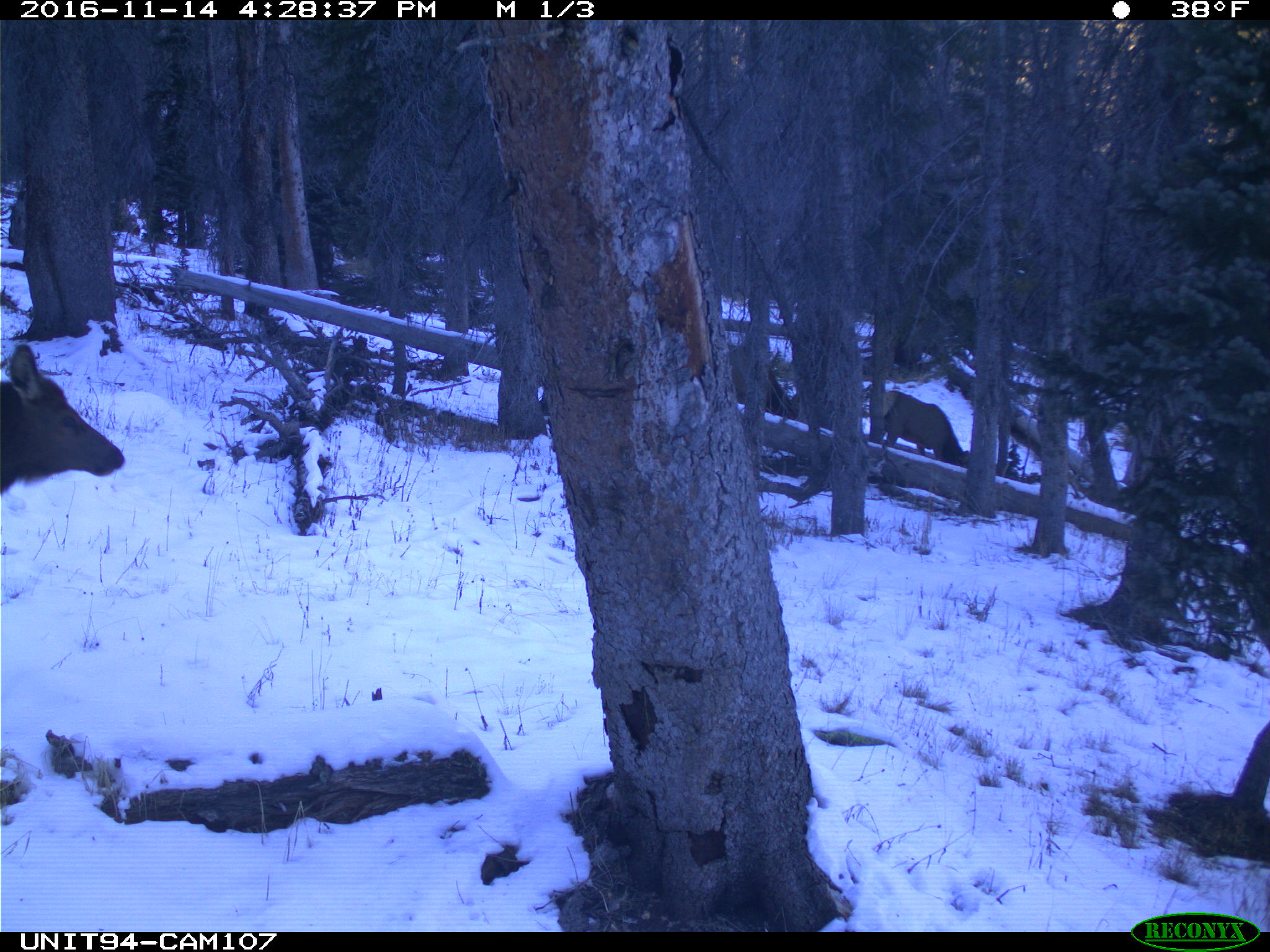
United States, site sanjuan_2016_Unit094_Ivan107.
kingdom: Animalia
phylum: Chordata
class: Mammalia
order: Artiodactyla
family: Cervidae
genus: Cervus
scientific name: Cervus elaphus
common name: red deer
Cervus elaphus (red deer).